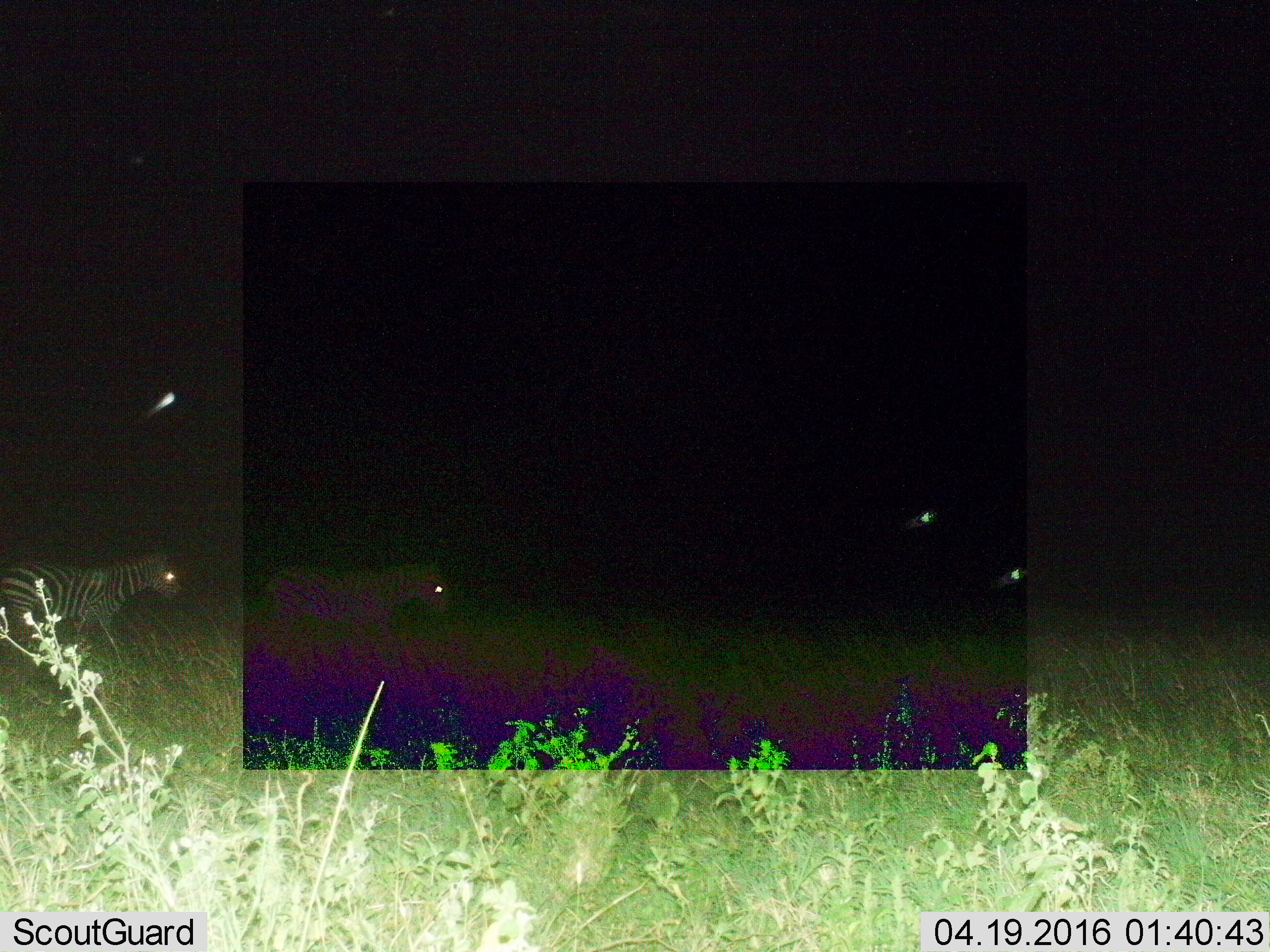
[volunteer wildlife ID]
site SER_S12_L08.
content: unidentified animal